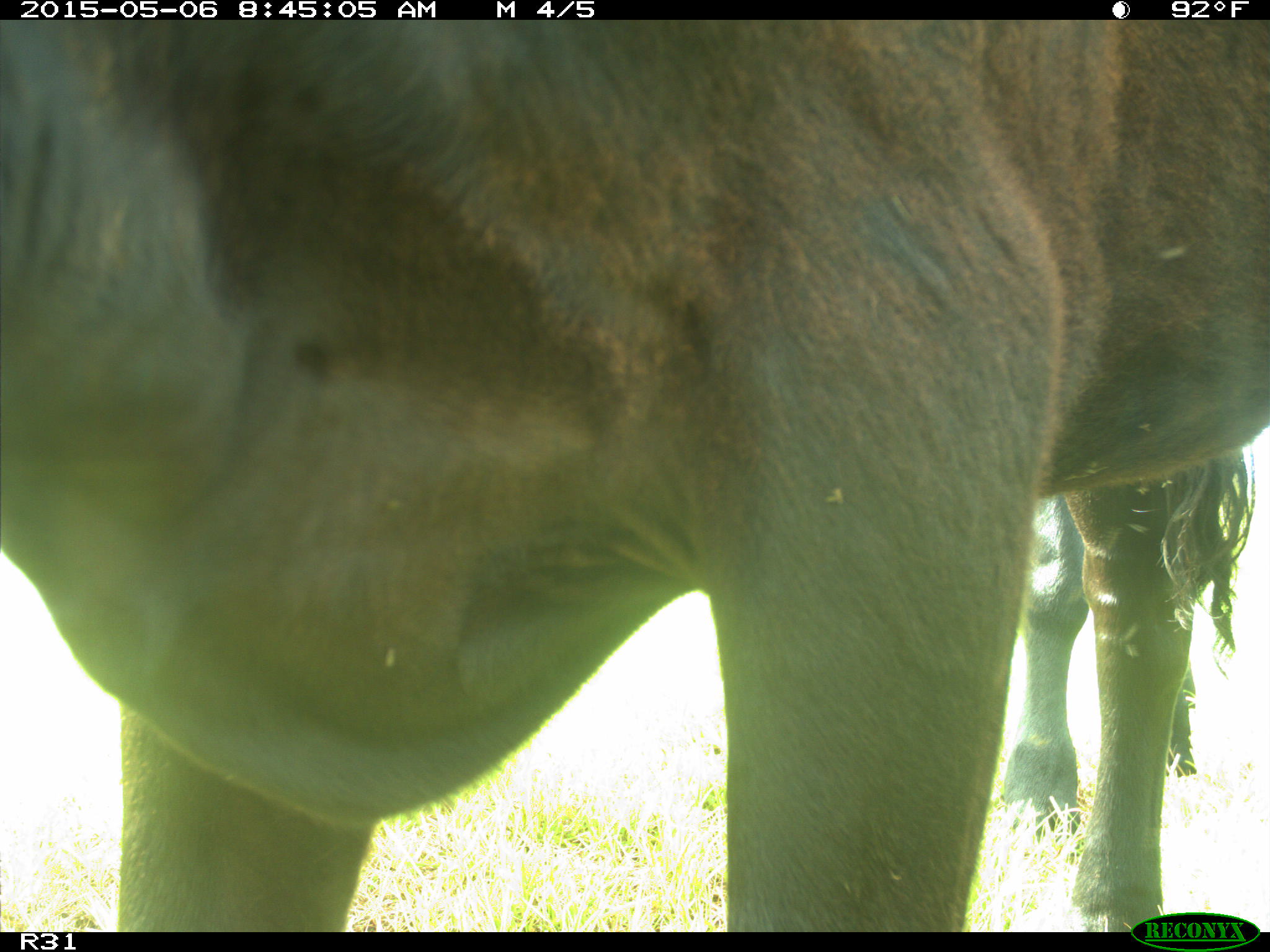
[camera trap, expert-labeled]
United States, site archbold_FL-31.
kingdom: Animalia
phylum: Chordata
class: Mammalia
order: Artiodactyla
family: Bovidae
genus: Bos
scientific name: Bos taurus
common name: domestic cow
Bos taurus (domestic cow).